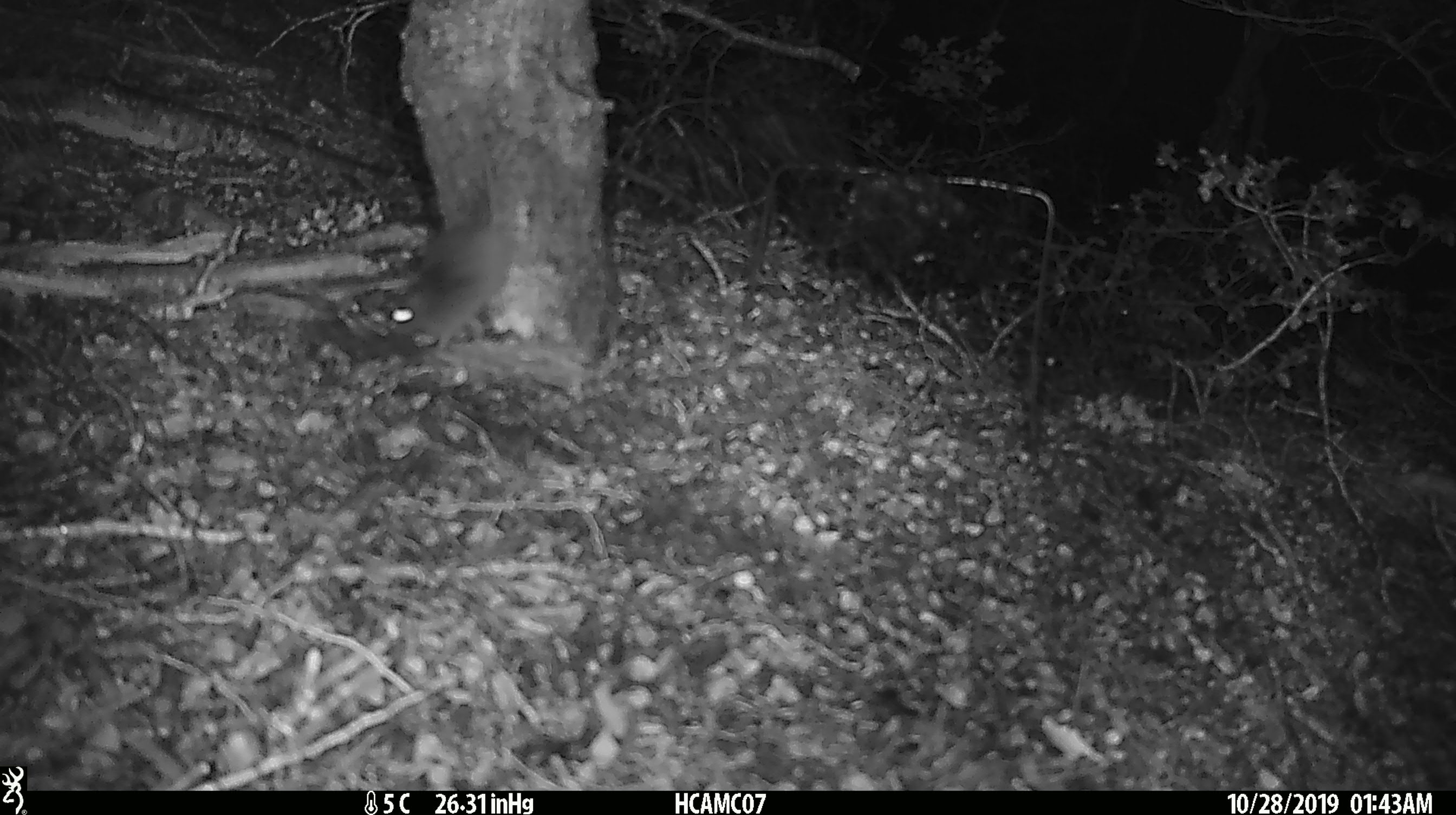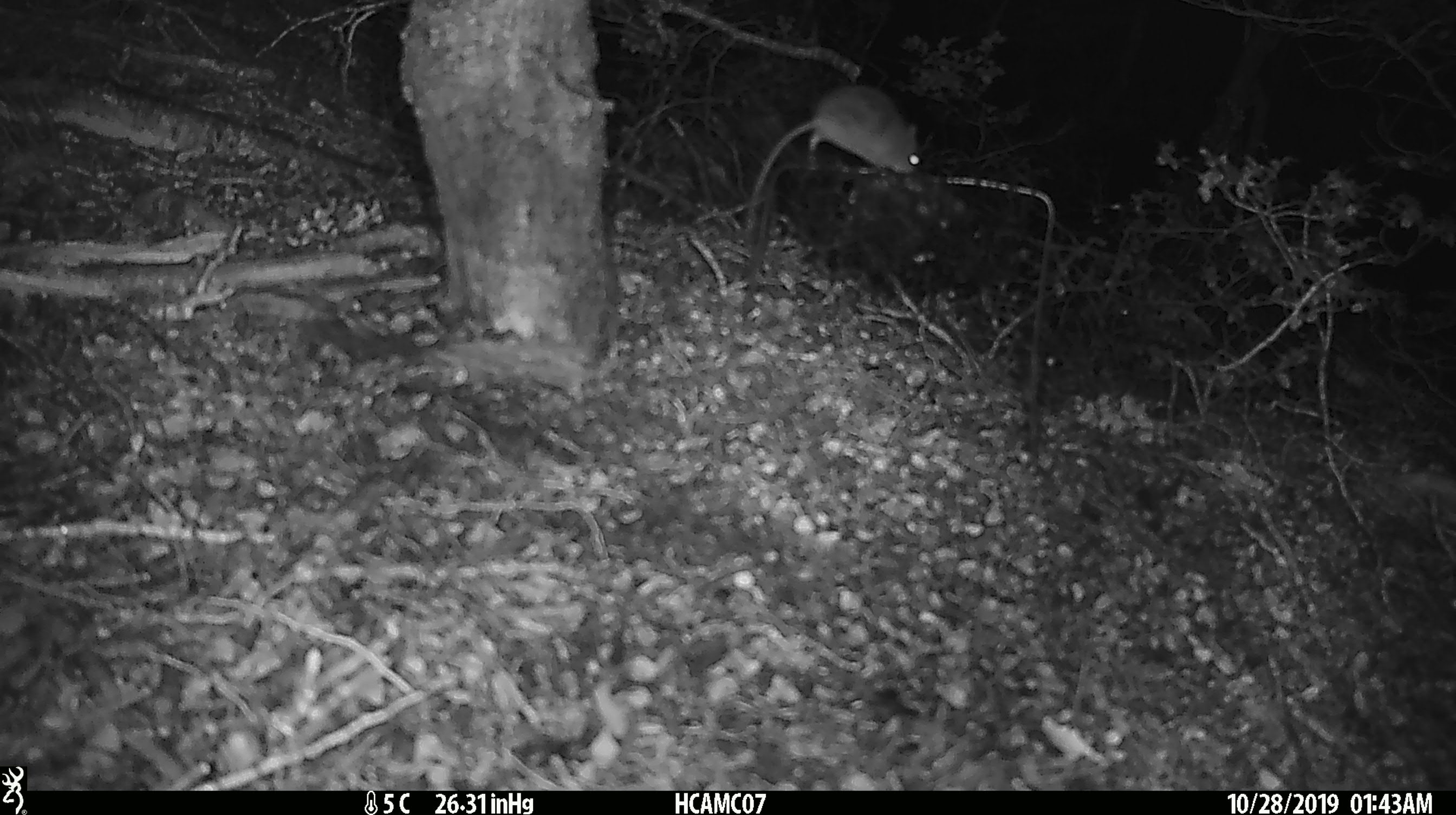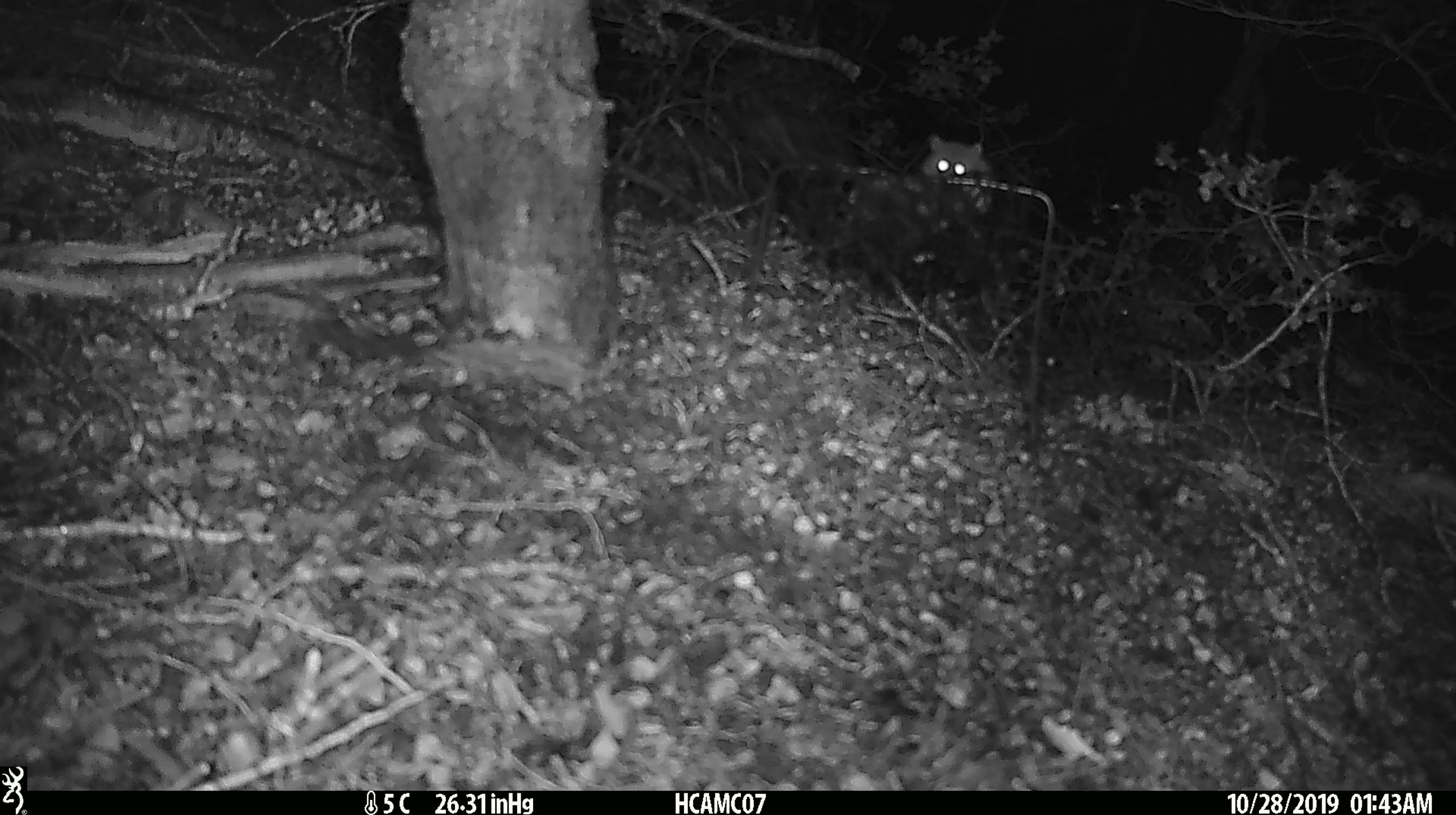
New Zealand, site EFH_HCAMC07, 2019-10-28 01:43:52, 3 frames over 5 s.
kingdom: Animalia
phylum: Chordata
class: Mammalia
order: Rodentia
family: Muridae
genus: Mus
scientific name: Mus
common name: mouse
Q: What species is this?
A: Mouse (Mus).